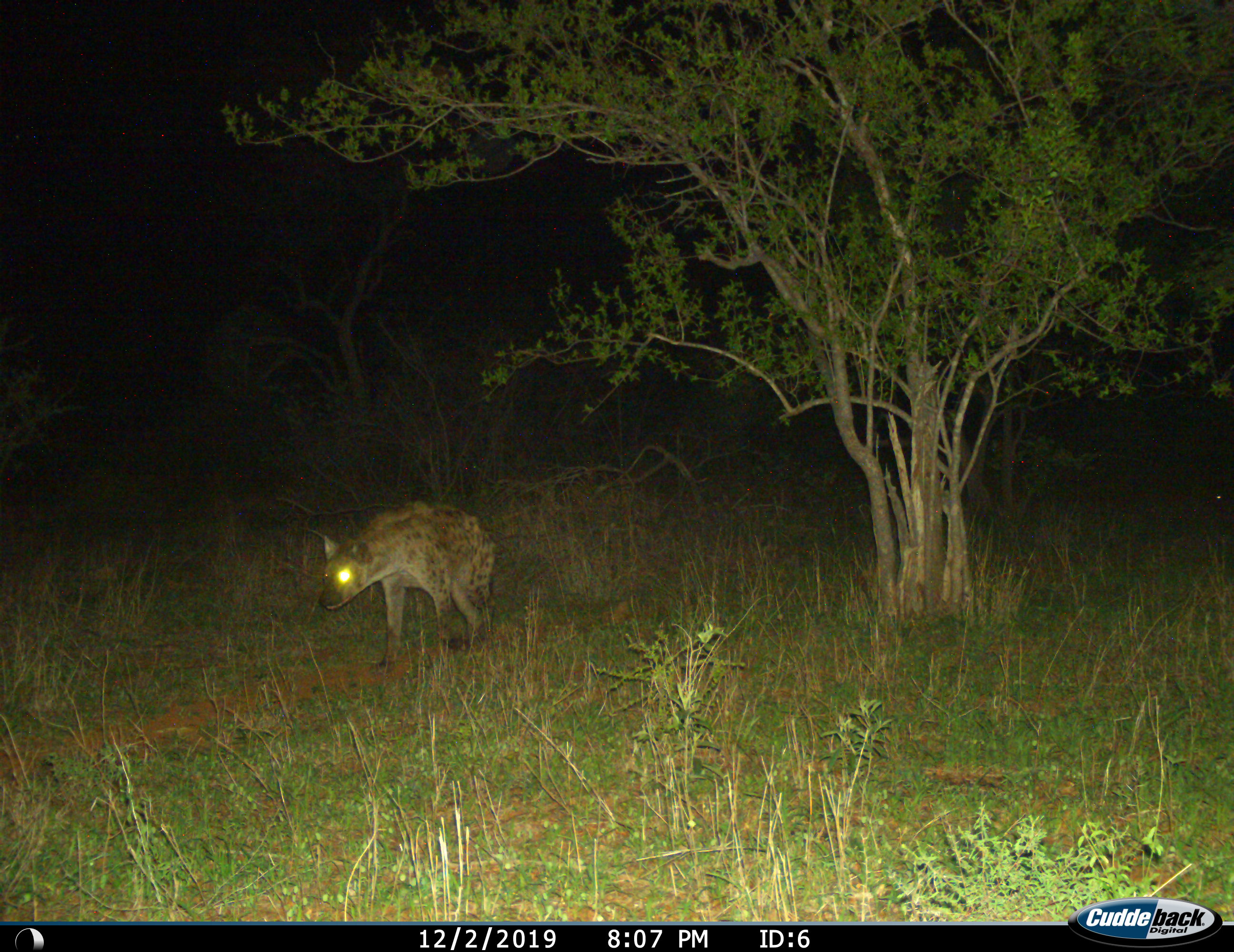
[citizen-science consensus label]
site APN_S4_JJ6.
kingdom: Animalia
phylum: Chordata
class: Mammalia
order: Carnivora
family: Hyaenidae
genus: Crocuta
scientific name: Crocuta crocuta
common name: spotted hyena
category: hyenaspotted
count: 1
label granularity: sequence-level